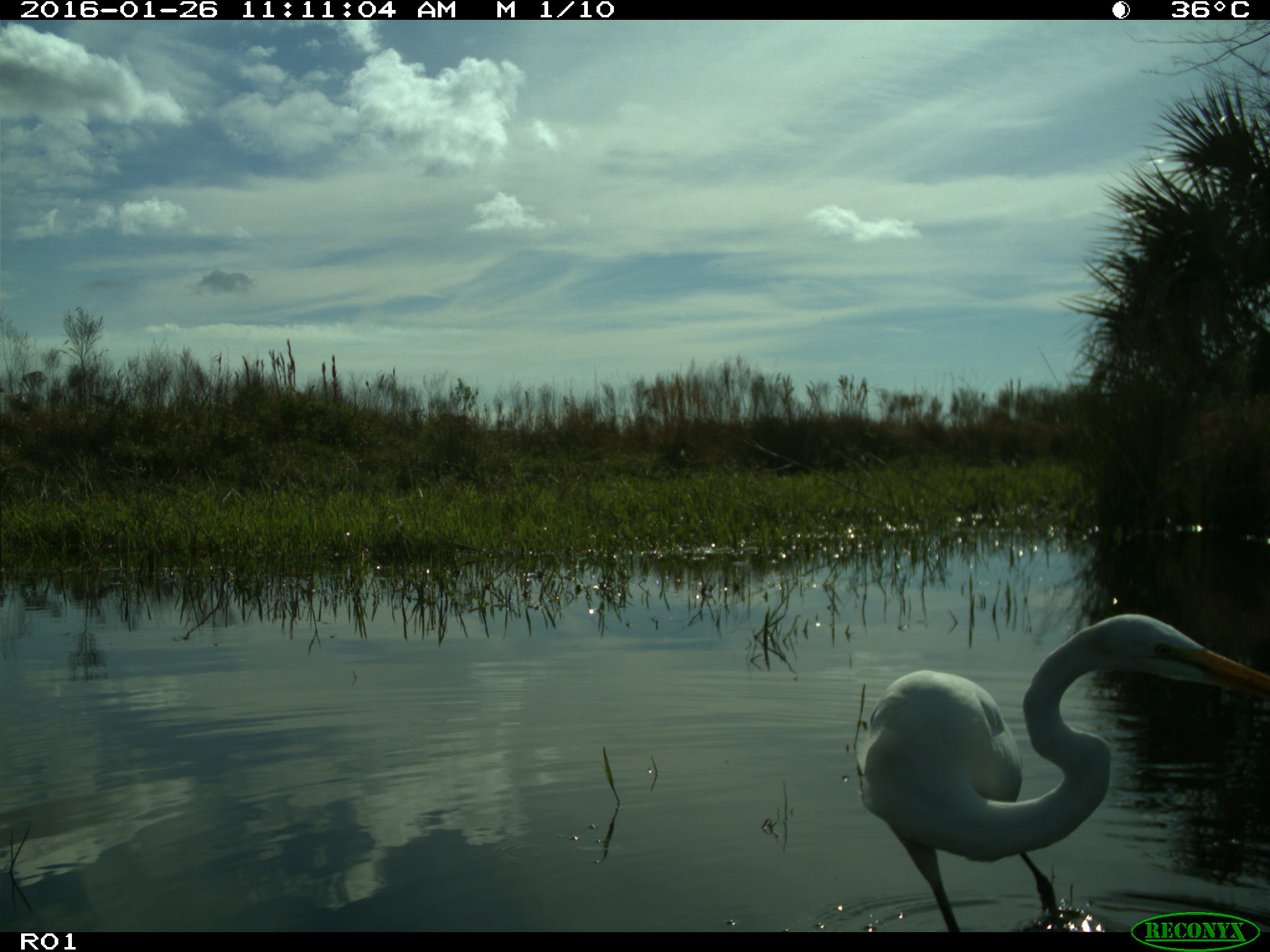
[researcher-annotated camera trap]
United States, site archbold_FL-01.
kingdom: Animalia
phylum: Chordata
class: Aves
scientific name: Aves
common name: birds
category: unidentified bird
Unidentified bird (birds) (Aves).